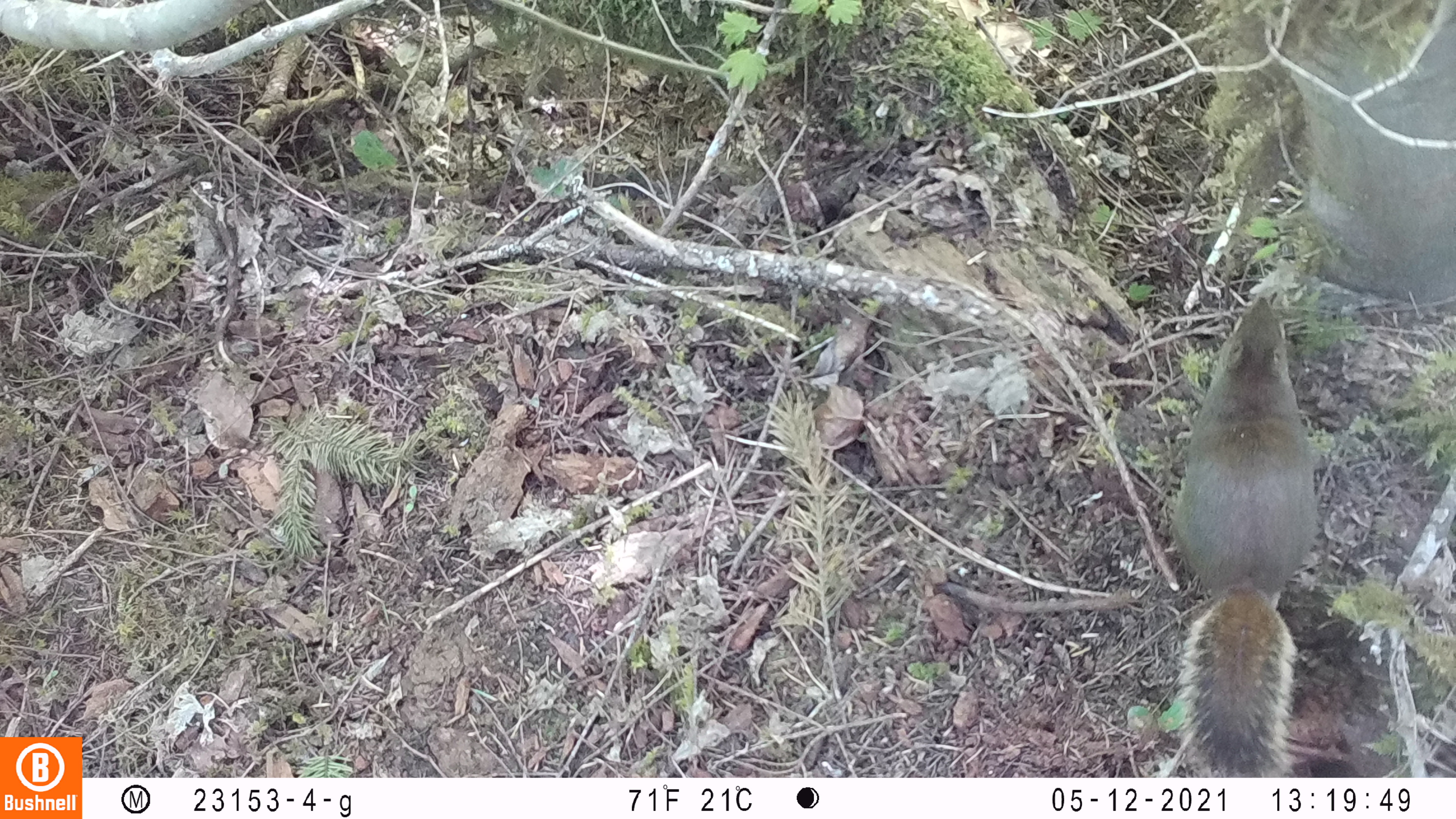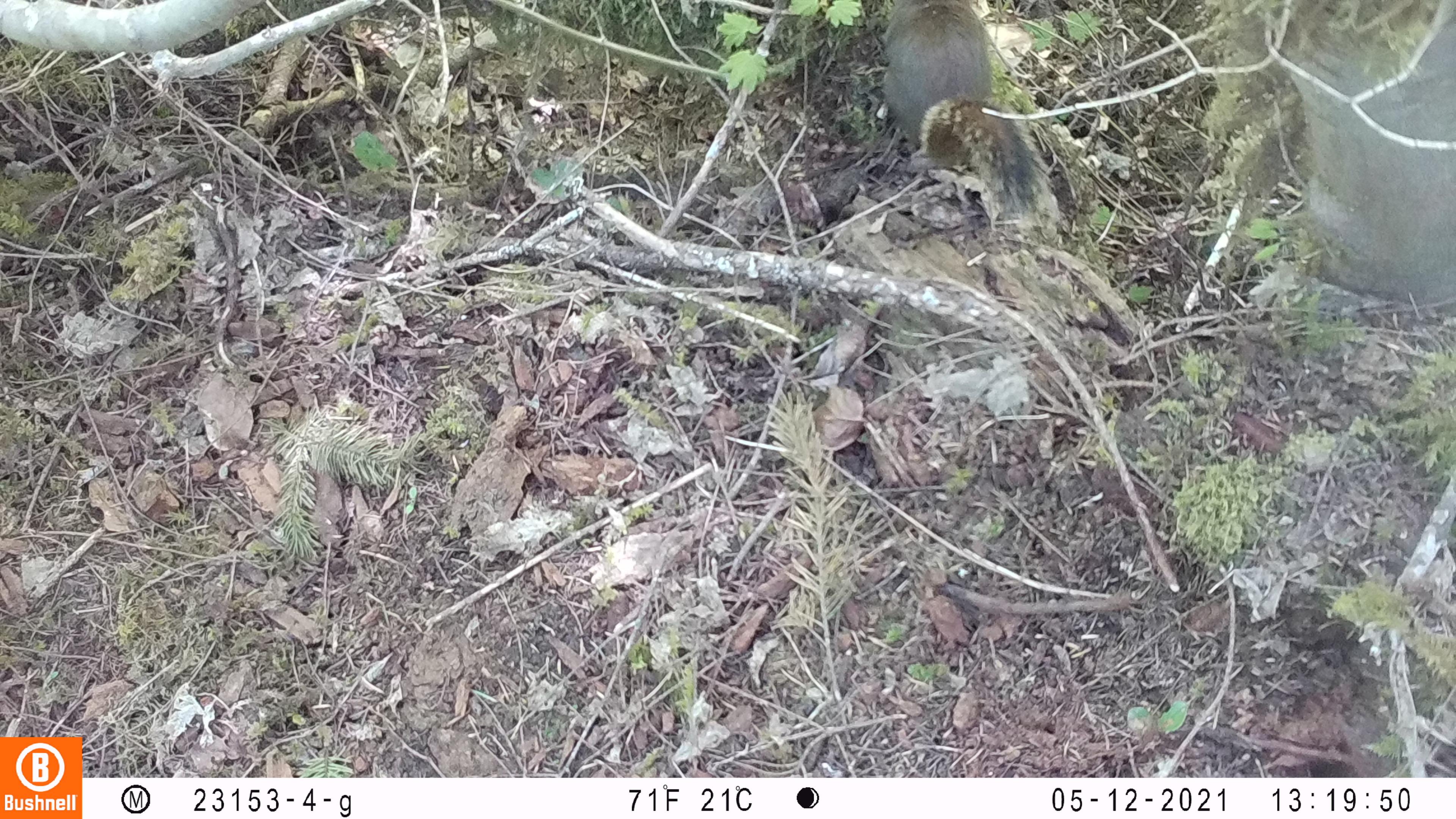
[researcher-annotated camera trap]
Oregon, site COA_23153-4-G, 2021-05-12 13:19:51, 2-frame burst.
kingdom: Animalia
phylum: Chordata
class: Mammalia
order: Rodentia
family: Sciuridae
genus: Tamiasciurus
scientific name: Tamiasciurus douglasii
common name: douglas squirrel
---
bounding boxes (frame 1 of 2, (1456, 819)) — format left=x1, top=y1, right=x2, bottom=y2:
douglas squirrel: left=1153, top=294, right=1324, bottom=775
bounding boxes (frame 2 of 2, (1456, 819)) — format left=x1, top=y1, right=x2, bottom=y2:
douglas squirrel: left=872, top=0, right=1063, bottom=244